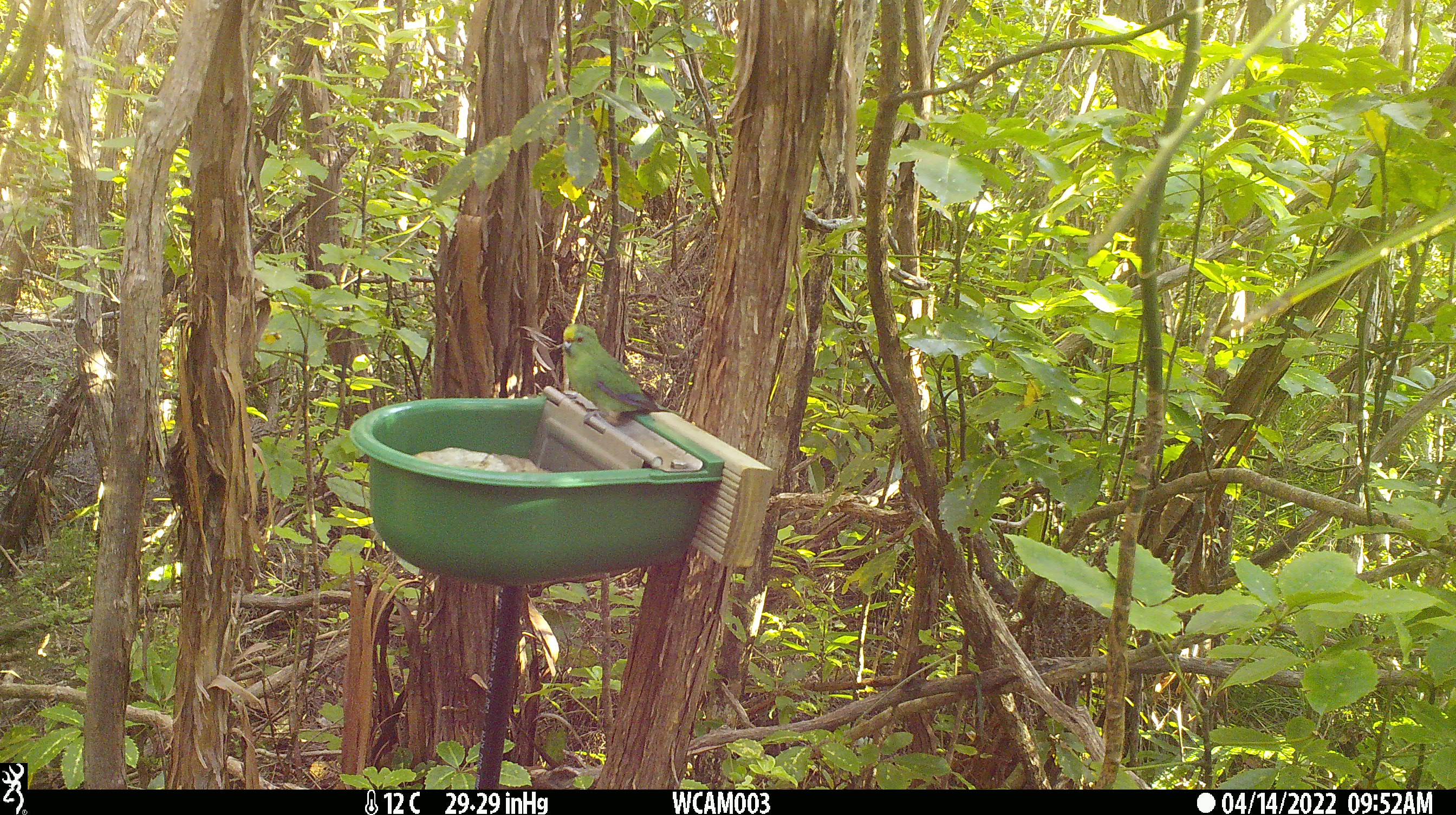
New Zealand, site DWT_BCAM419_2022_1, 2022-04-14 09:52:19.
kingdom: Animalia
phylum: Chordata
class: Aves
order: Psittaciformes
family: Psittaculidae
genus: Cyanoramphus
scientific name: Cyanoramphus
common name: parakeet